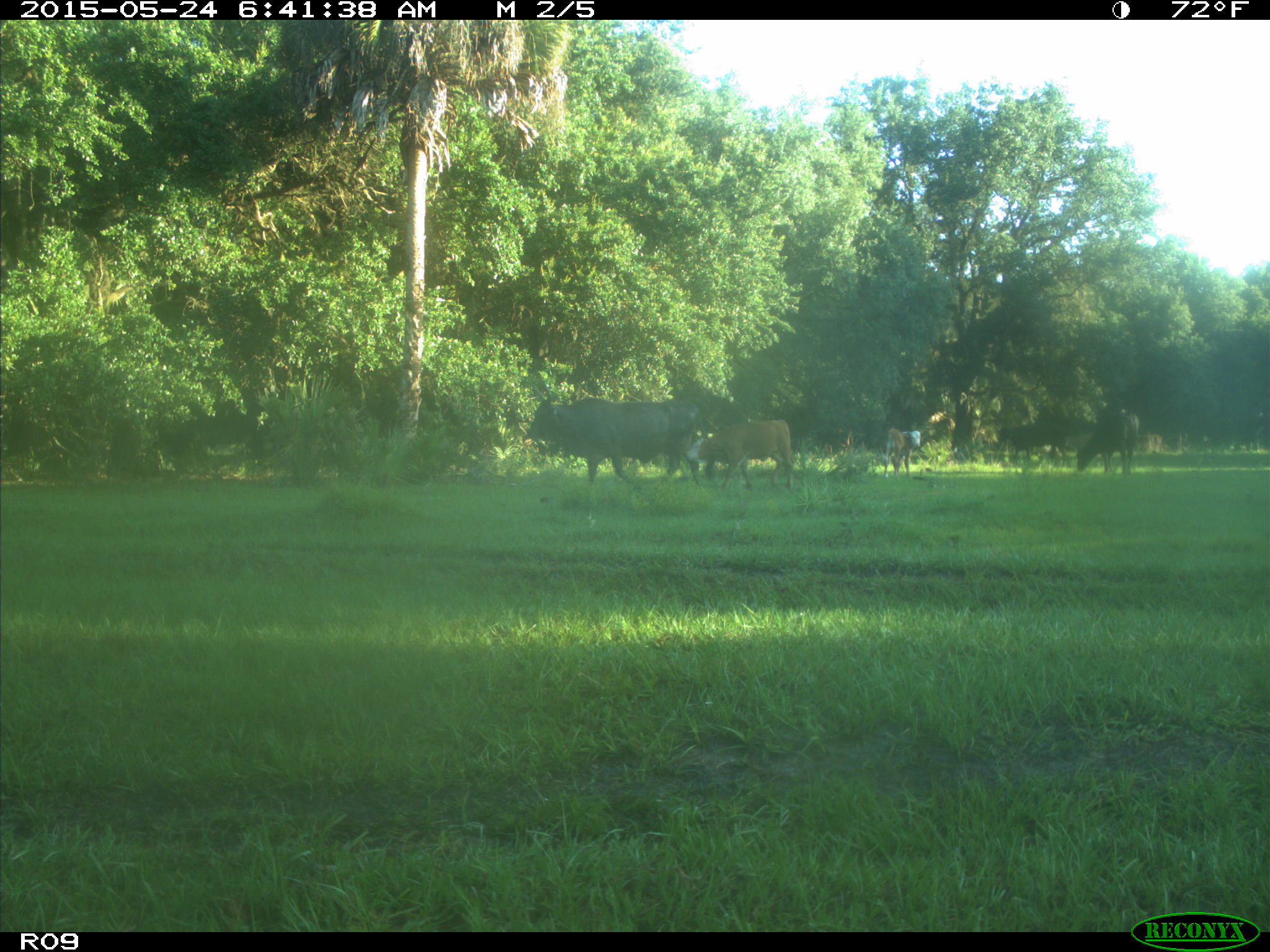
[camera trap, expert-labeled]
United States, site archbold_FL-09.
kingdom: Animalia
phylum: Chordata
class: Mammalia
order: Artiodactyla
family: Bovidae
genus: Bos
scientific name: Bos taurus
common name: domestic cow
Bos taurus (domestic cow).